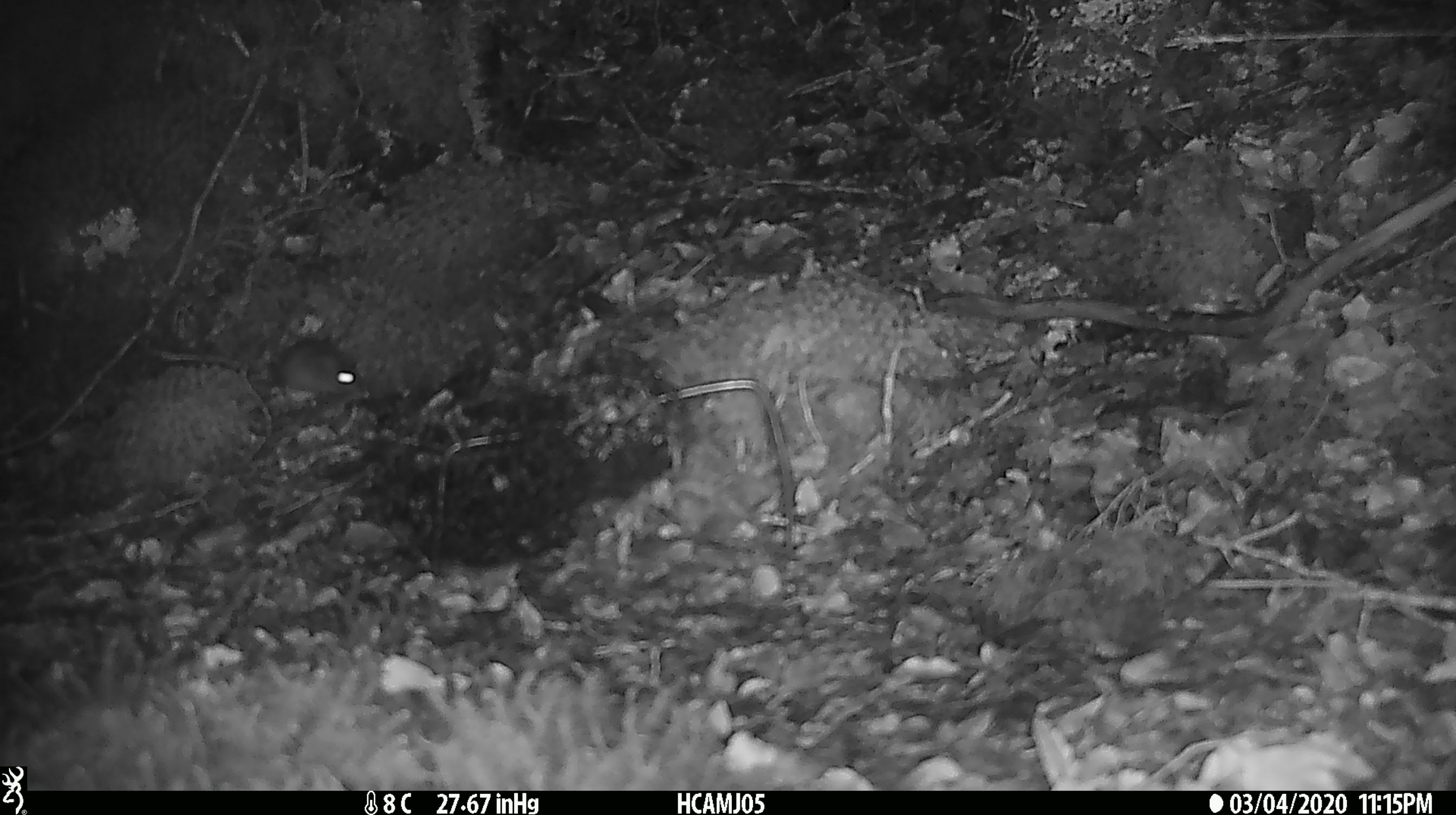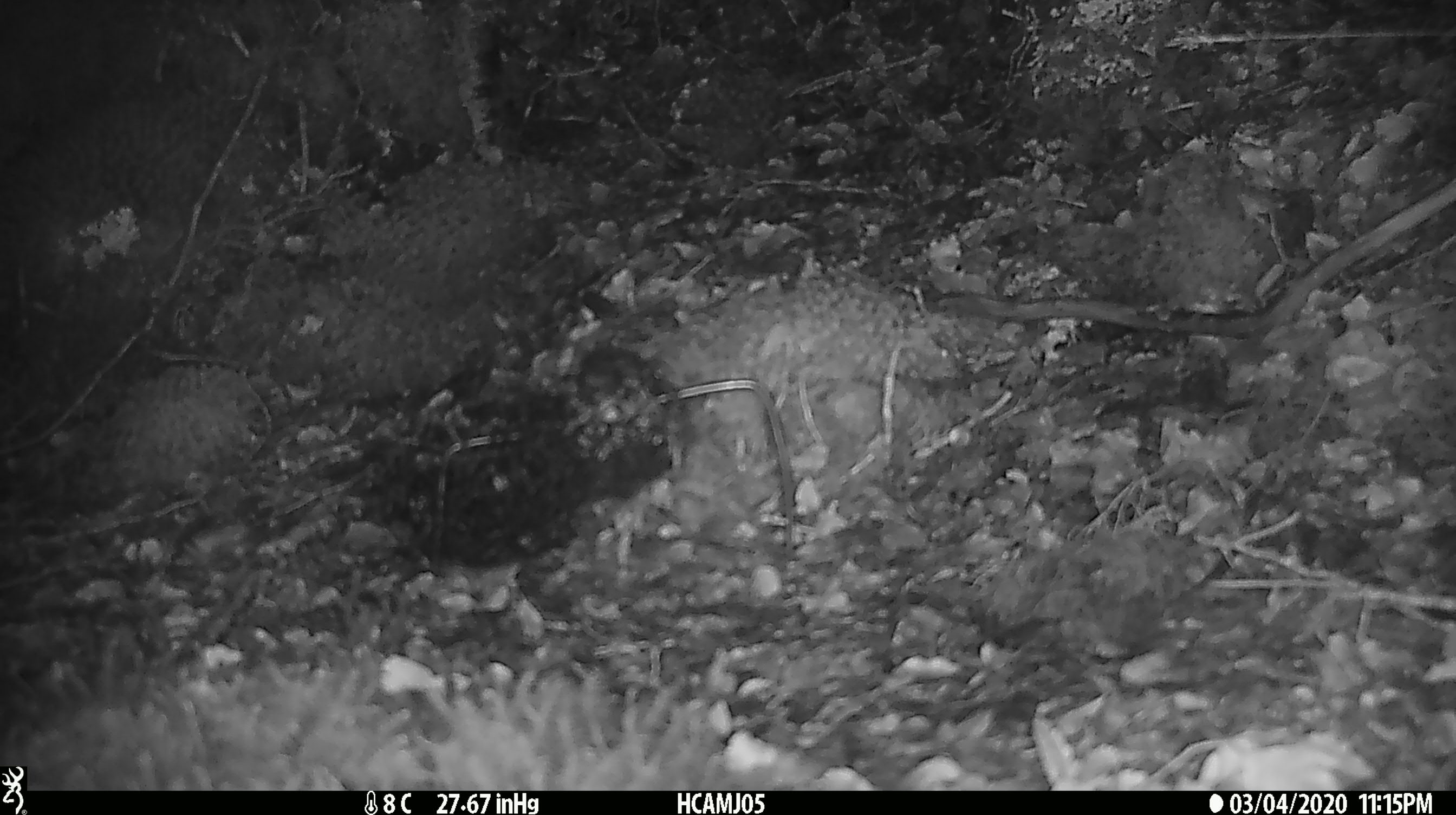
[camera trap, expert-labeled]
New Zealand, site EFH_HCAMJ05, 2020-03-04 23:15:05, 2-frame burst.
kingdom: Animalia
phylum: Chordata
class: Mammalia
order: Rodentia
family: Muridae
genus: Mus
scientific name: Mus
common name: mouse